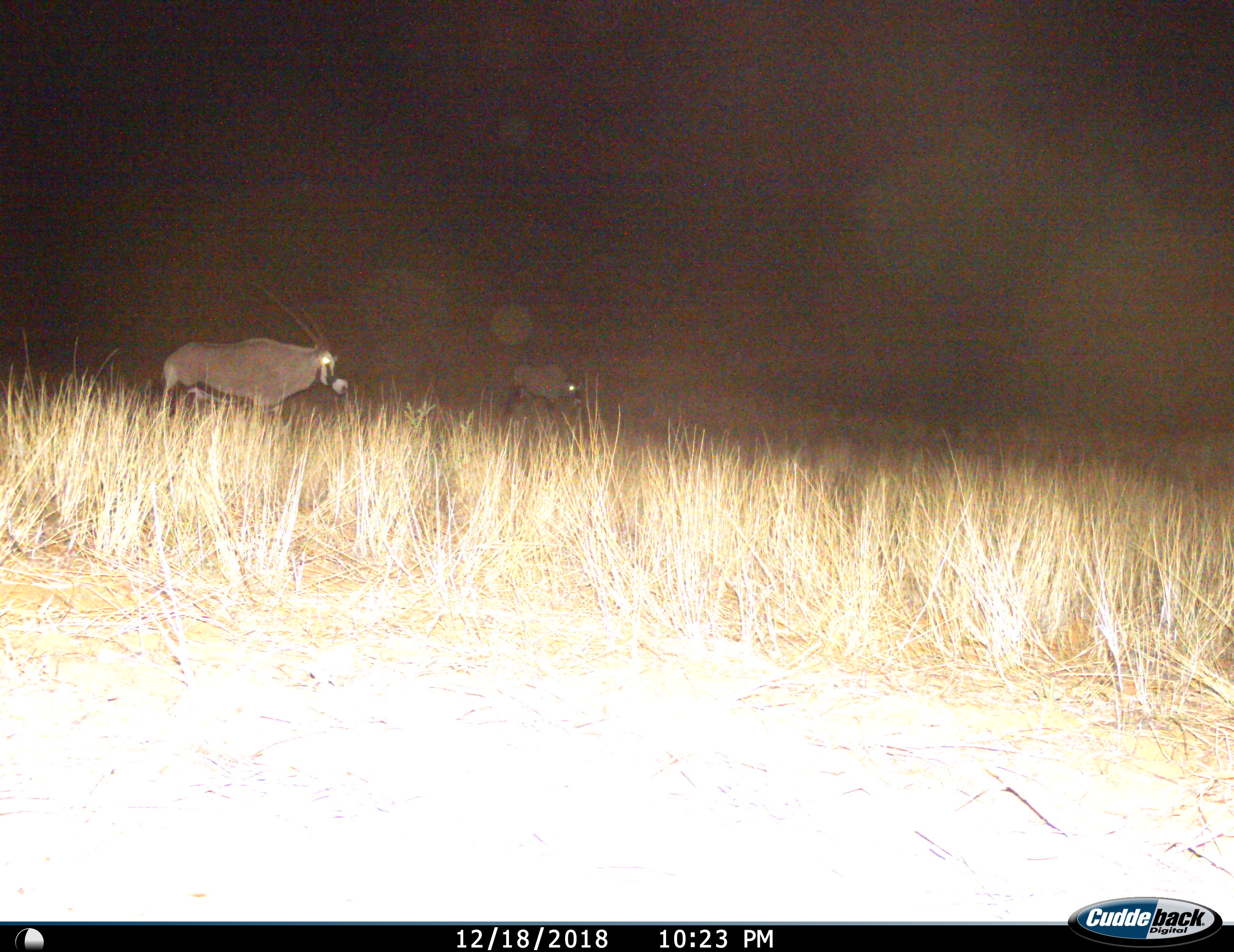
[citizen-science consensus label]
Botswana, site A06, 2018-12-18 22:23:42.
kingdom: Animalia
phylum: Chordata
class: Mammalia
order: Artiodactyla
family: Bovidae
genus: Oryx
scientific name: Oryx gazella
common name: gemsbok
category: gemsbokoryx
Gemsbokoryx (gemsbok) (Oryx gazella), count 2. Behavior (volunteer vote fractions): standing 67%, resting 0%, moving 33%, interacting 0%. Young present (vote fraction): 0%. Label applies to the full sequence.